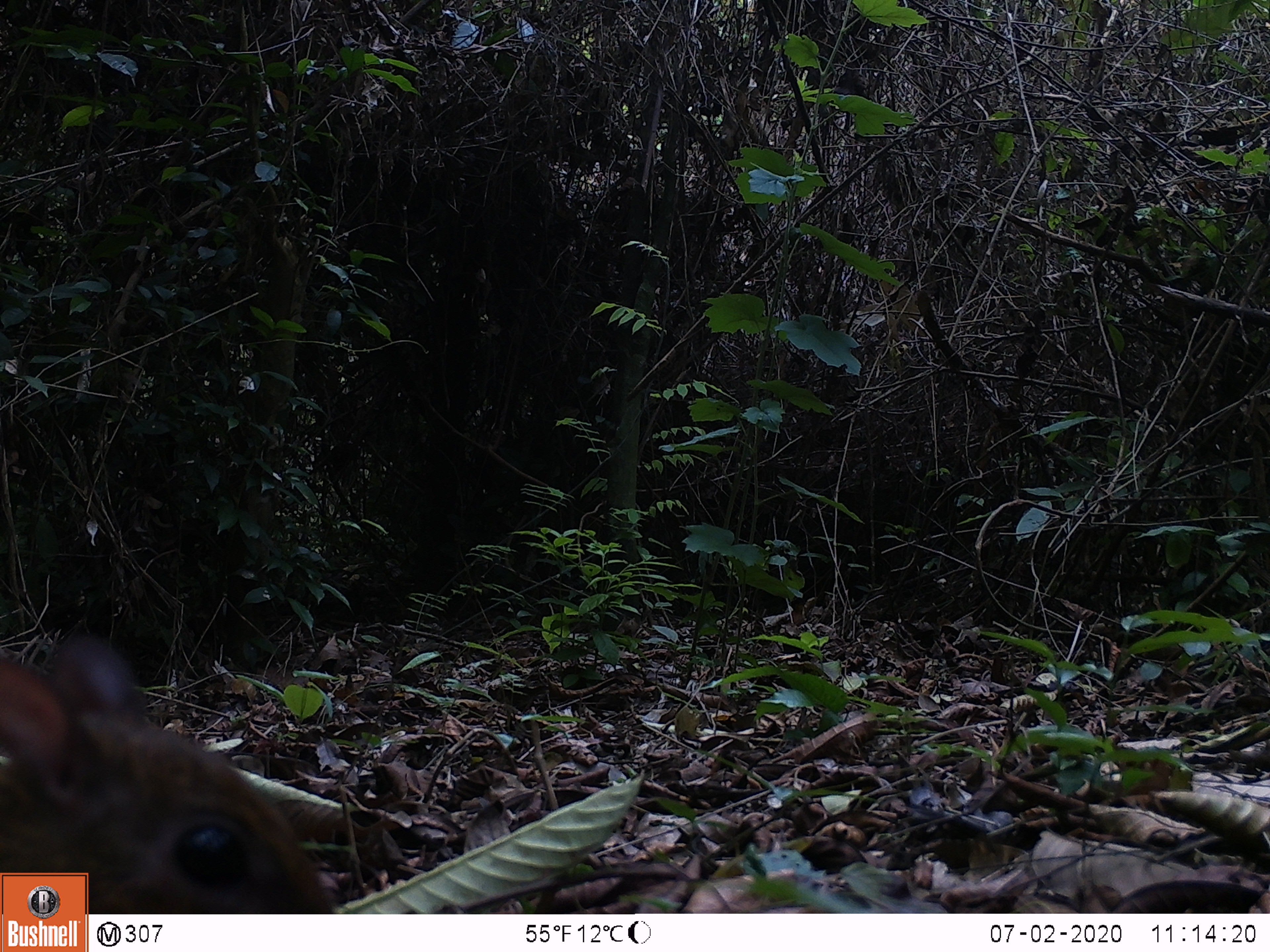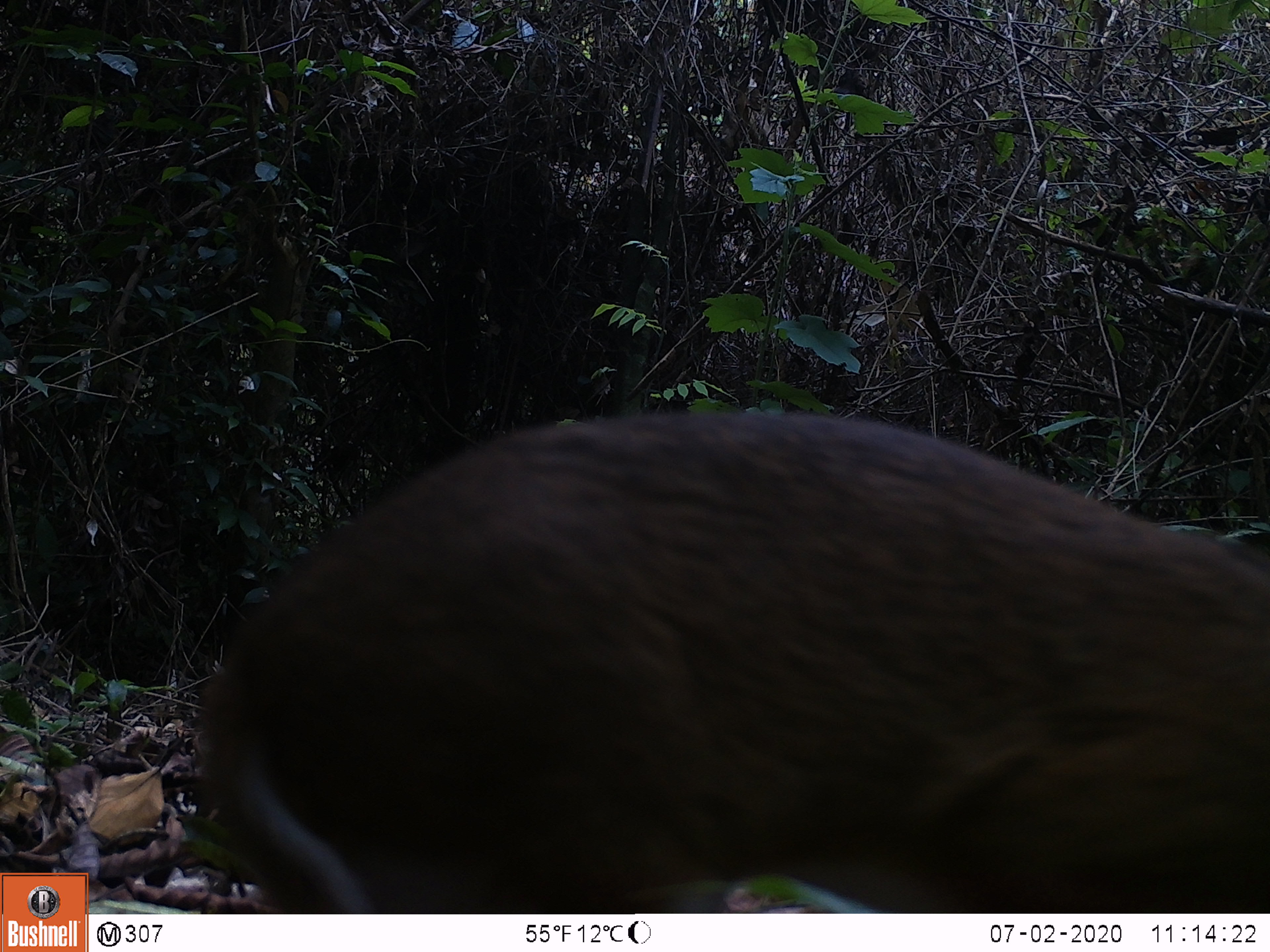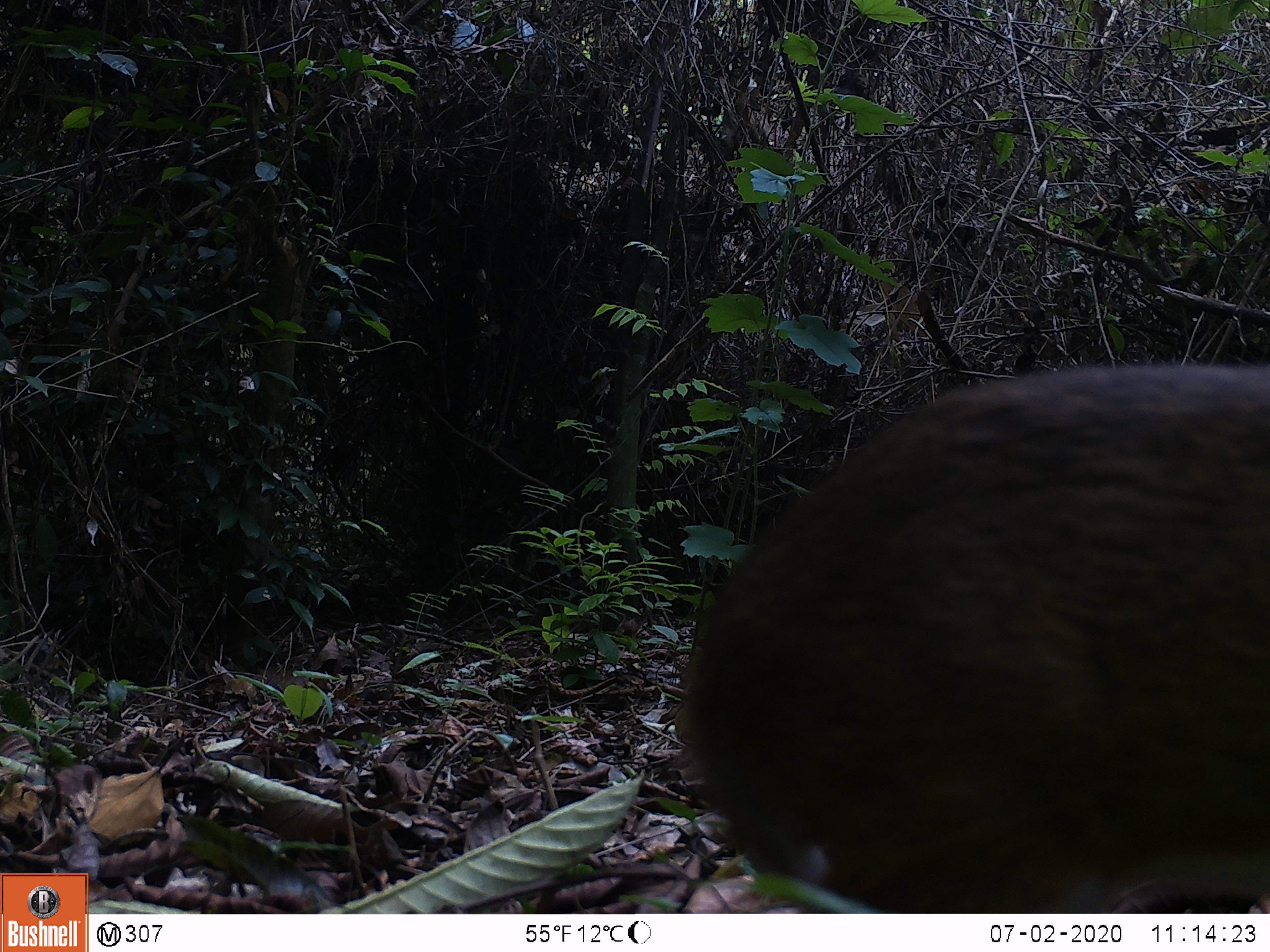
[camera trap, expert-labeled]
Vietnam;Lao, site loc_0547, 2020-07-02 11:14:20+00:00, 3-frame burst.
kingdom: Animalia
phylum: Chordata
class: Mammalia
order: Artiodactyla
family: Tragulidae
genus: Moschiola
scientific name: Moschiola meminna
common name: chevrotain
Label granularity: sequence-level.